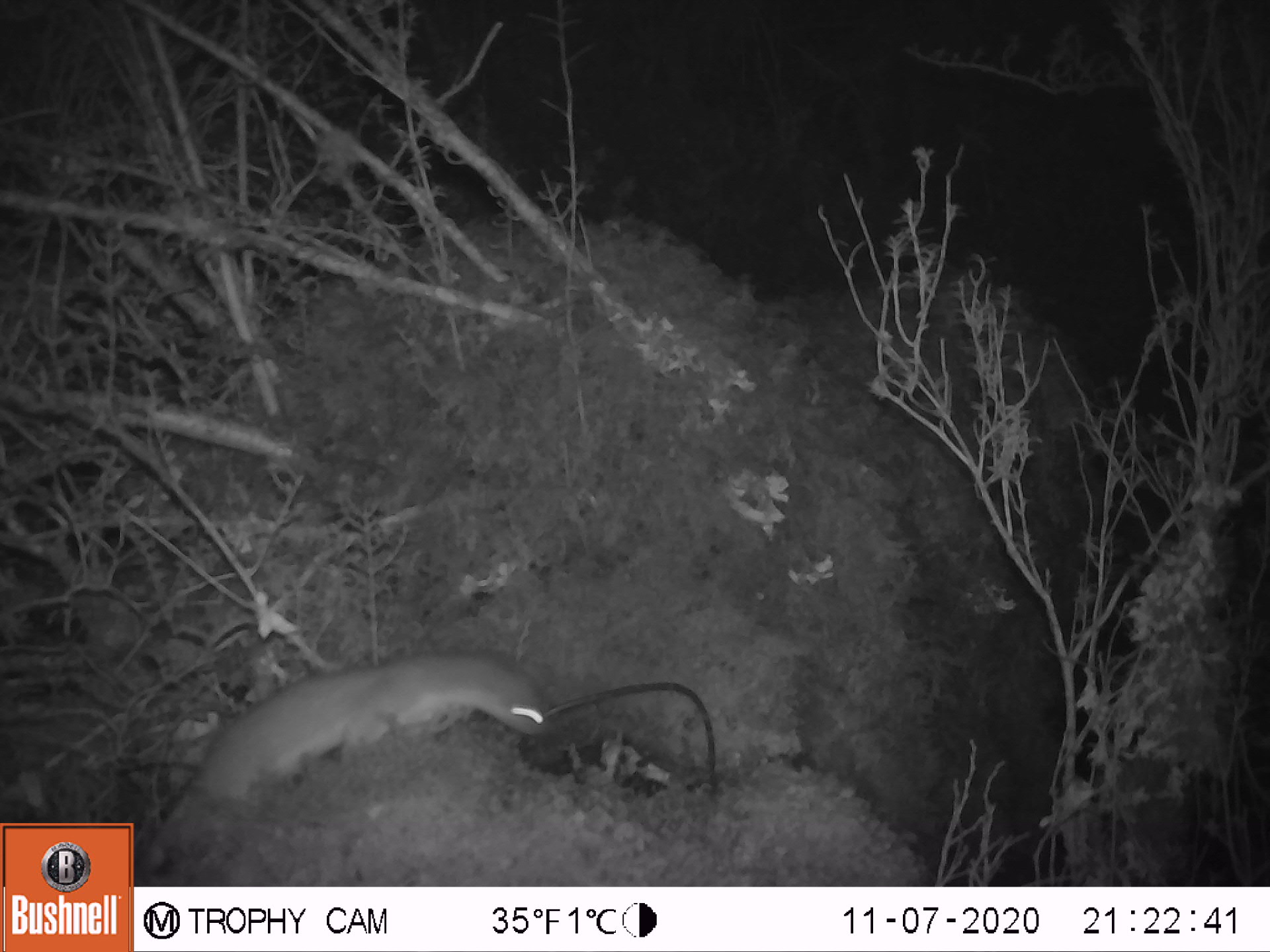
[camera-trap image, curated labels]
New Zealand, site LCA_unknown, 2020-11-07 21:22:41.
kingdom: Animalia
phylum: Chordata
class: Mammalia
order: Carnivora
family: Mustelidae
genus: Mustela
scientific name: Mustela erminea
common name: stoat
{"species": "stoat (Mustela erminea)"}